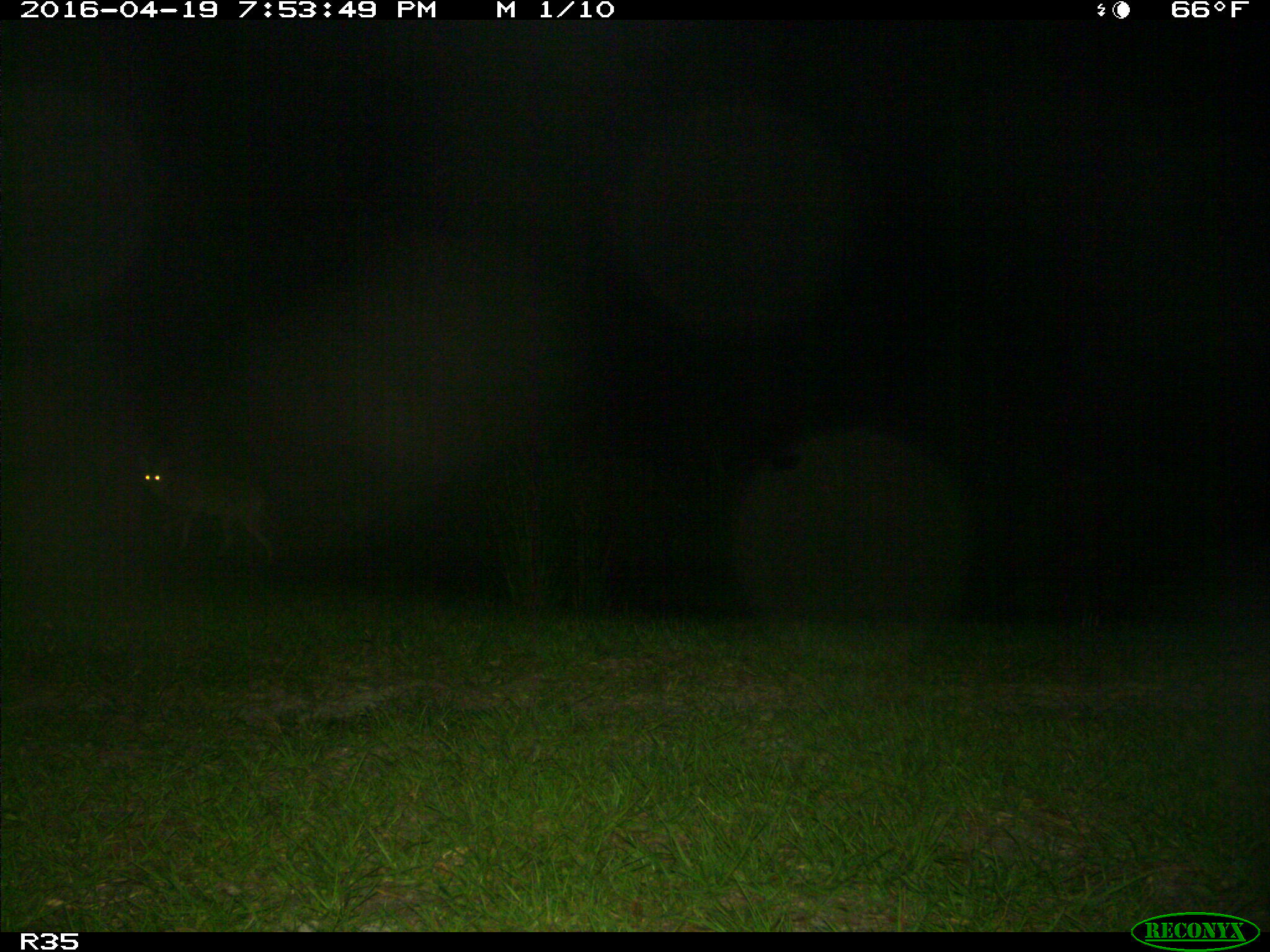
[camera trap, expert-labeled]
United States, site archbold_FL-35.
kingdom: Animalia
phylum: Chordata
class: Mammalia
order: Carnivora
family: Canidae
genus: Canis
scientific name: Canis latrans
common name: coyote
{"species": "Canis latrans (coyote)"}